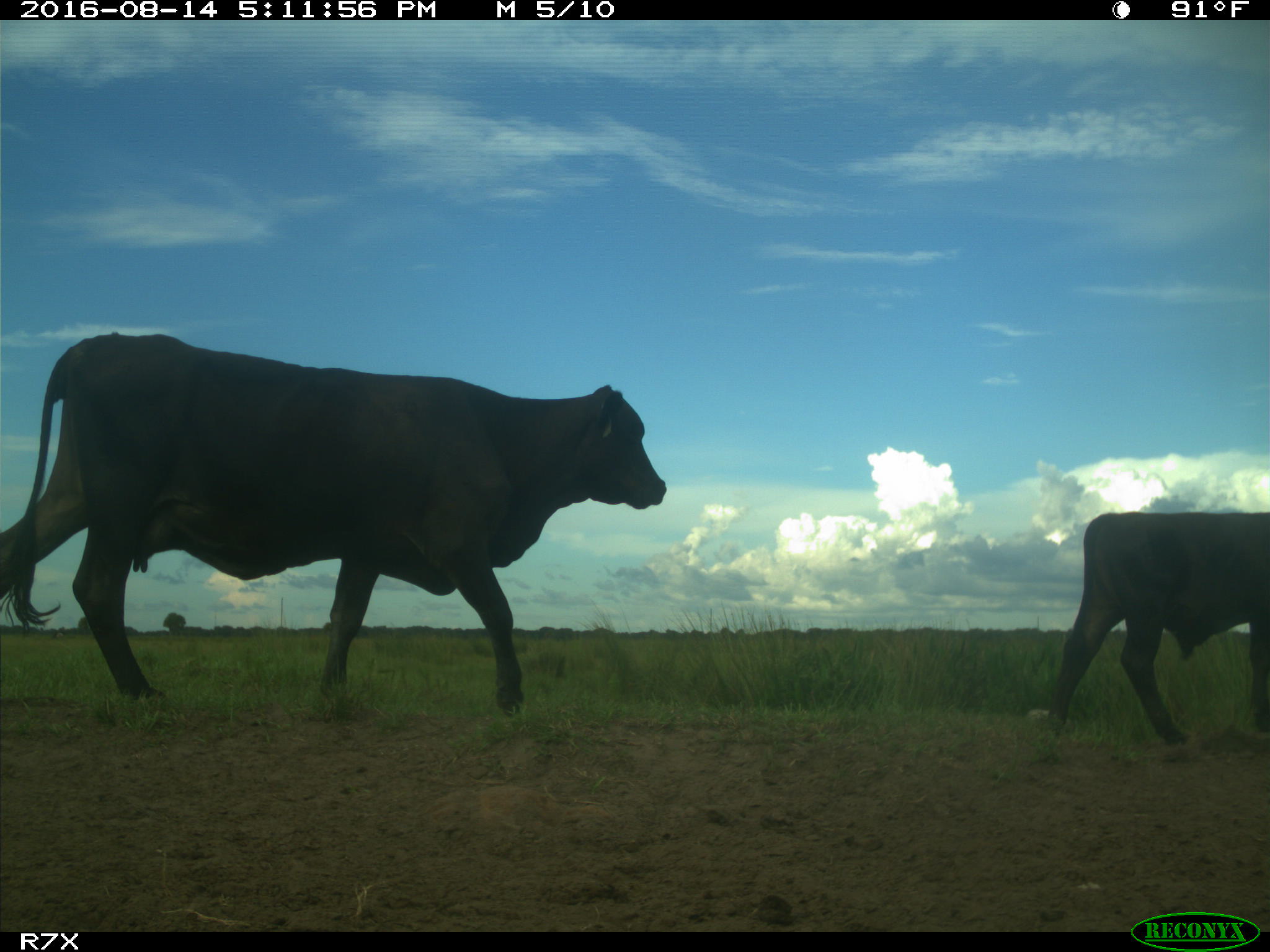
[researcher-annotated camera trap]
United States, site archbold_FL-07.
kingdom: Animalia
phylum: Chordata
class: Mammalia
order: Artiodactyla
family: Bovidae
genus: Bos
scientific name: Bos taurus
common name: domestic cow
Bos taurus (domestic cow).